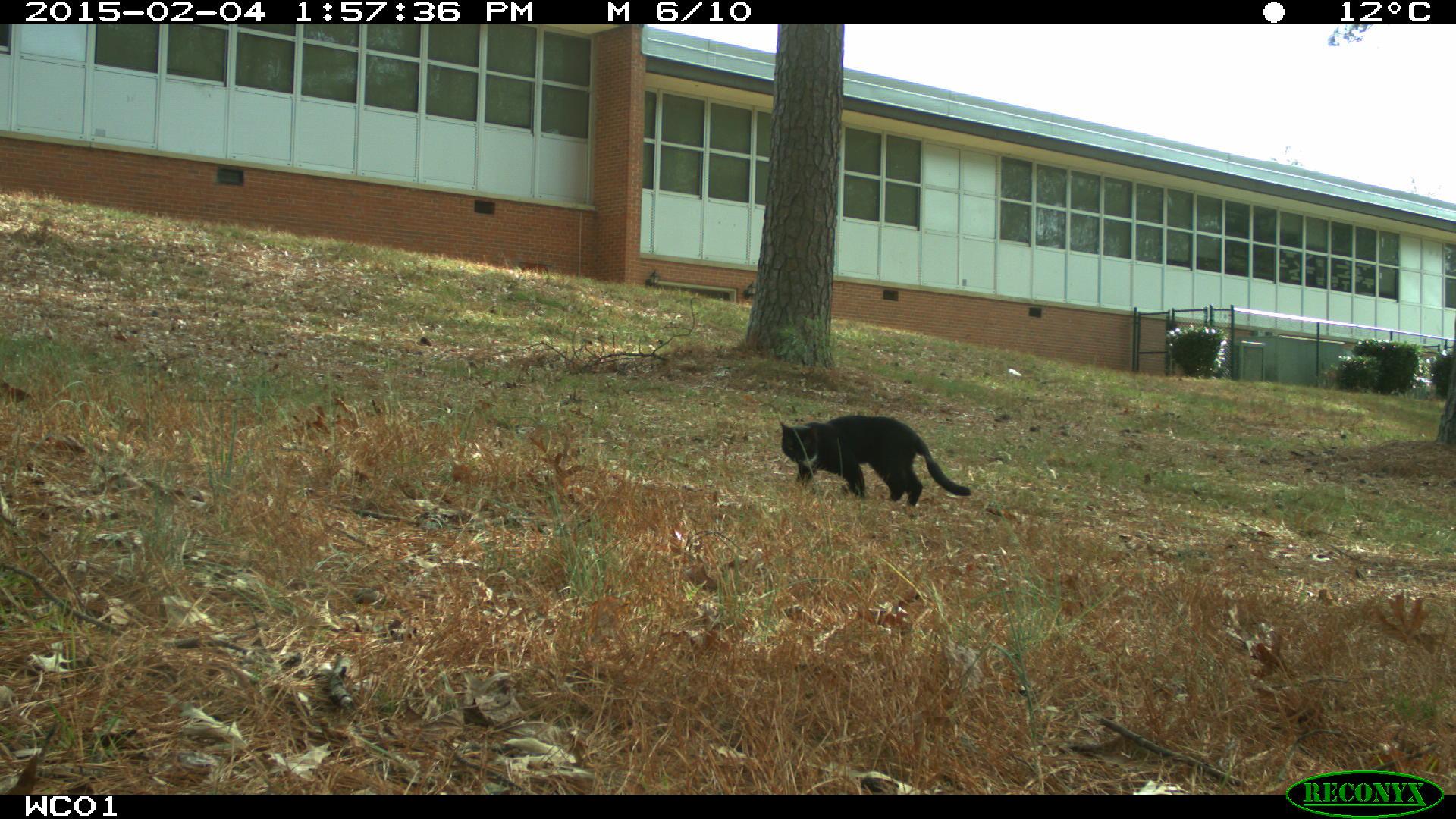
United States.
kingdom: Animalia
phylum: Chordata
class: Mammalia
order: Carnivora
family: Felidae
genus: Felis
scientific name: Felis catus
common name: domestic cat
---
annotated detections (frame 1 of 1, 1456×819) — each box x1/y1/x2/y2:
Domestic Cat: 760/400/978/520